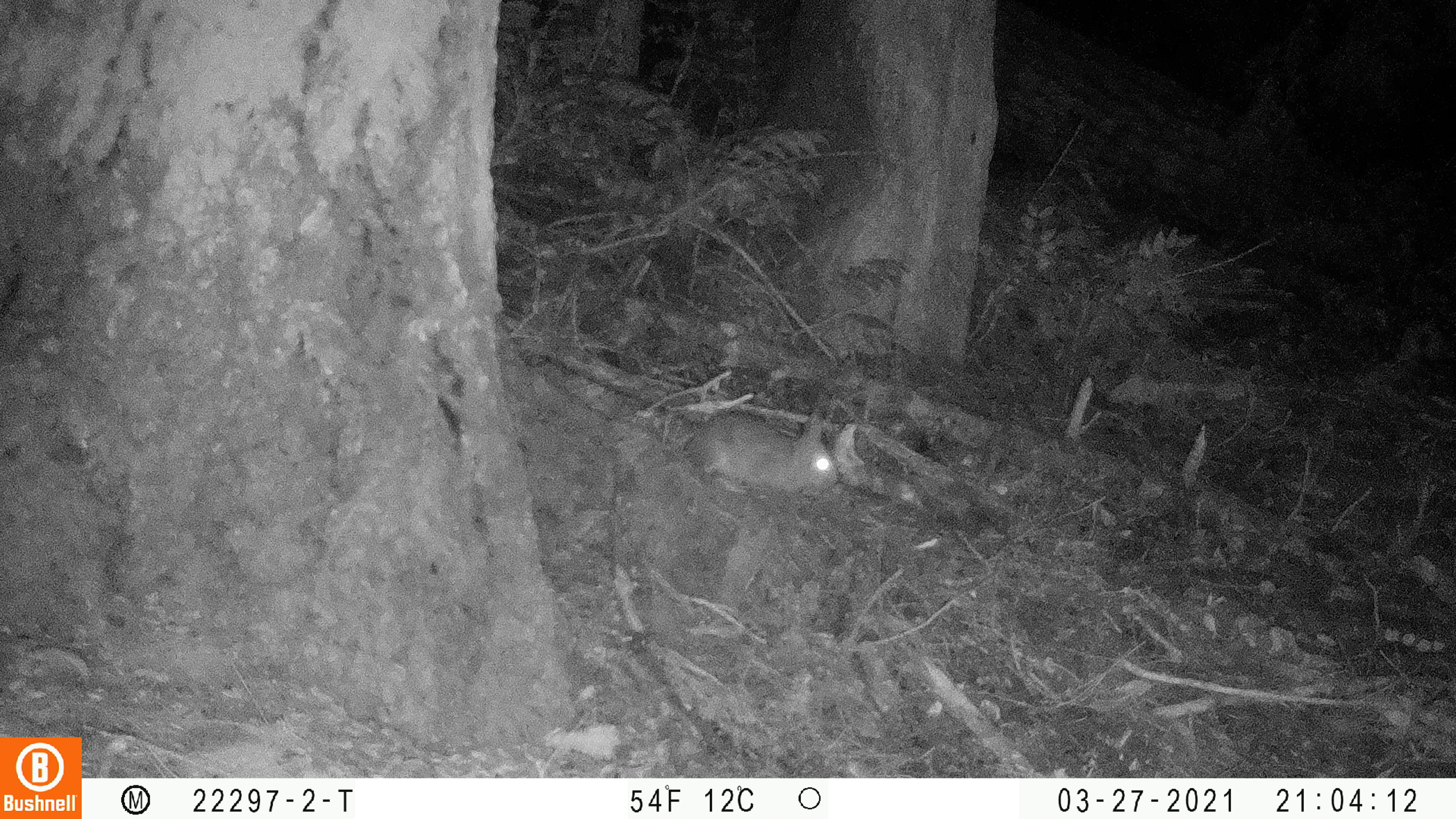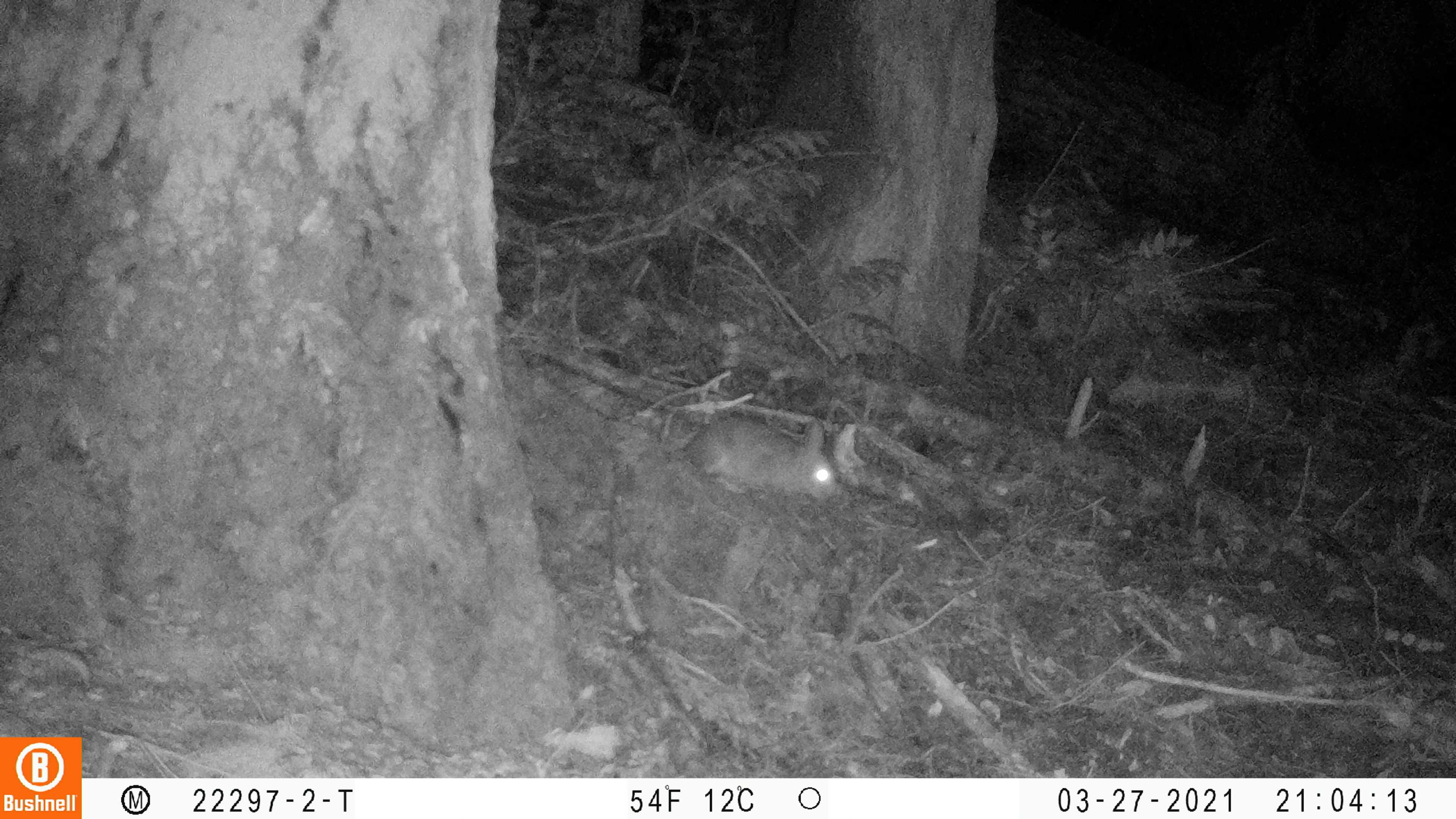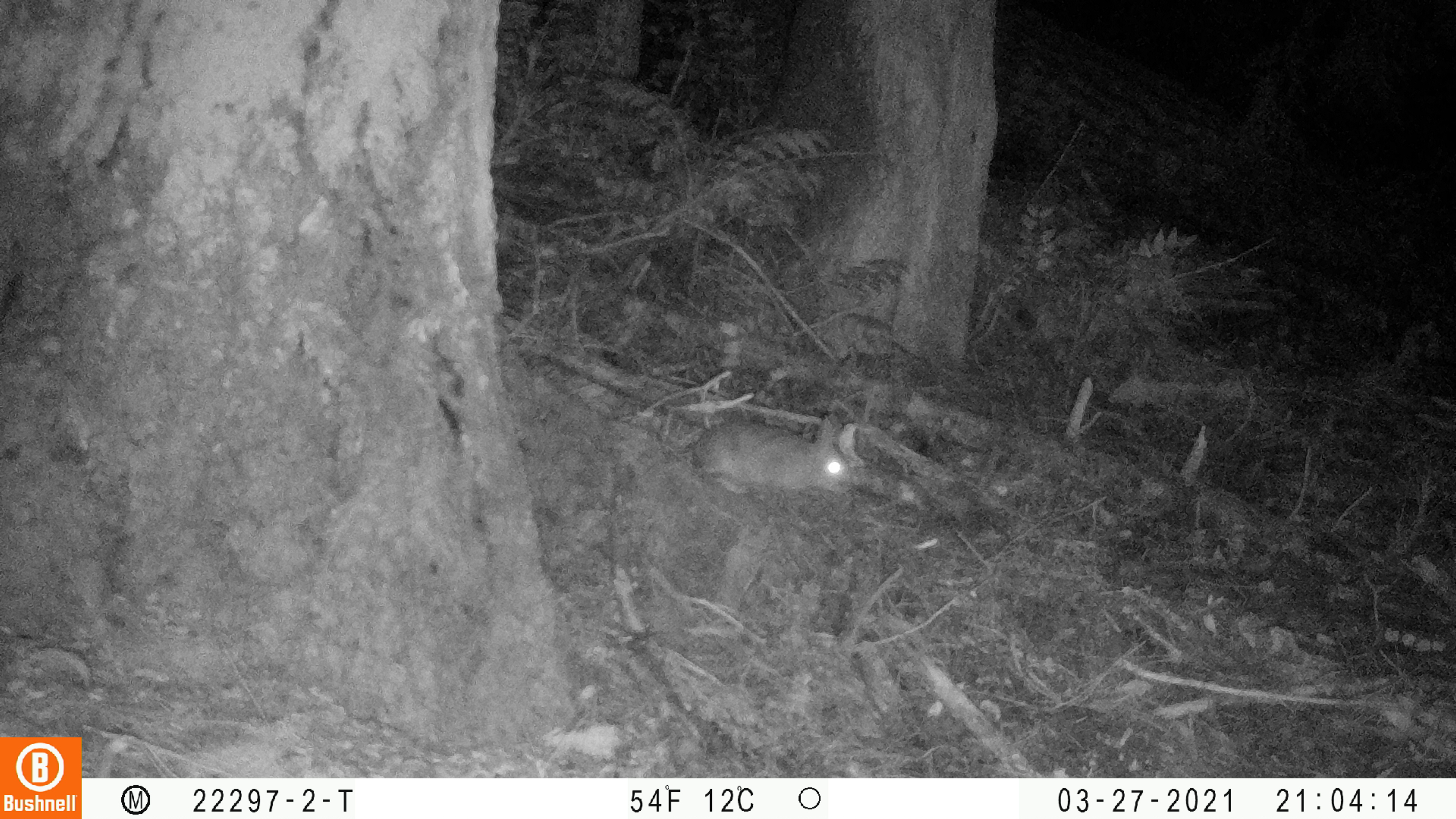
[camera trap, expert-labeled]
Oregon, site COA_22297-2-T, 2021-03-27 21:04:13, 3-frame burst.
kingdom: Animalia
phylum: Chordata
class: Mammalia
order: Lagomorpha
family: Leporidae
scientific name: Leporidae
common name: hares and rabbits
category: leporidae family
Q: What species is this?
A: Leporidae family (hares and rabbits) (Leporidae).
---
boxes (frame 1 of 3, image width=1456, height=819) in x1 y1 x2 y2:
leporidae family: 662 397 864 533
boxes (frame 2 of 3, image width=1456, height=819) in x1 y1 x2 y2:
leporidae family: 657 394 850 524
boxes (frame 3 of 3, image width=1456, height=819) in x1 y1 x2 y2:
leporidae family: 677 397 880 533